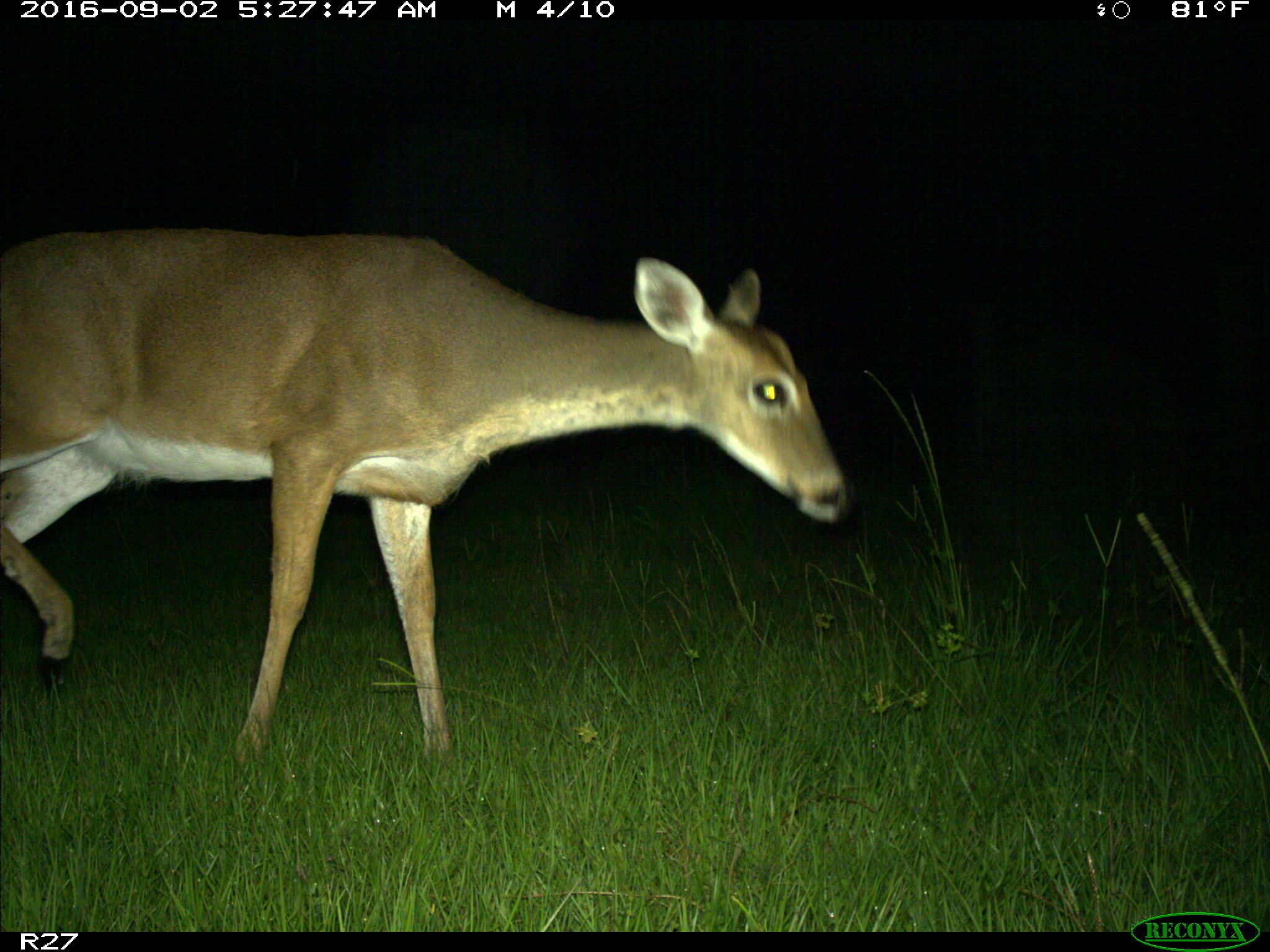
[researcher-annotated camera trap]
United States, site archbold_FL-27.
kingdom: Animalia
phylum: Chordata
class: Mammalia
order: Artiodactyla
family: Cervidae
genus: Odocoileus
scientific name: Odocoileus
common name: deer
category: unidentified deer